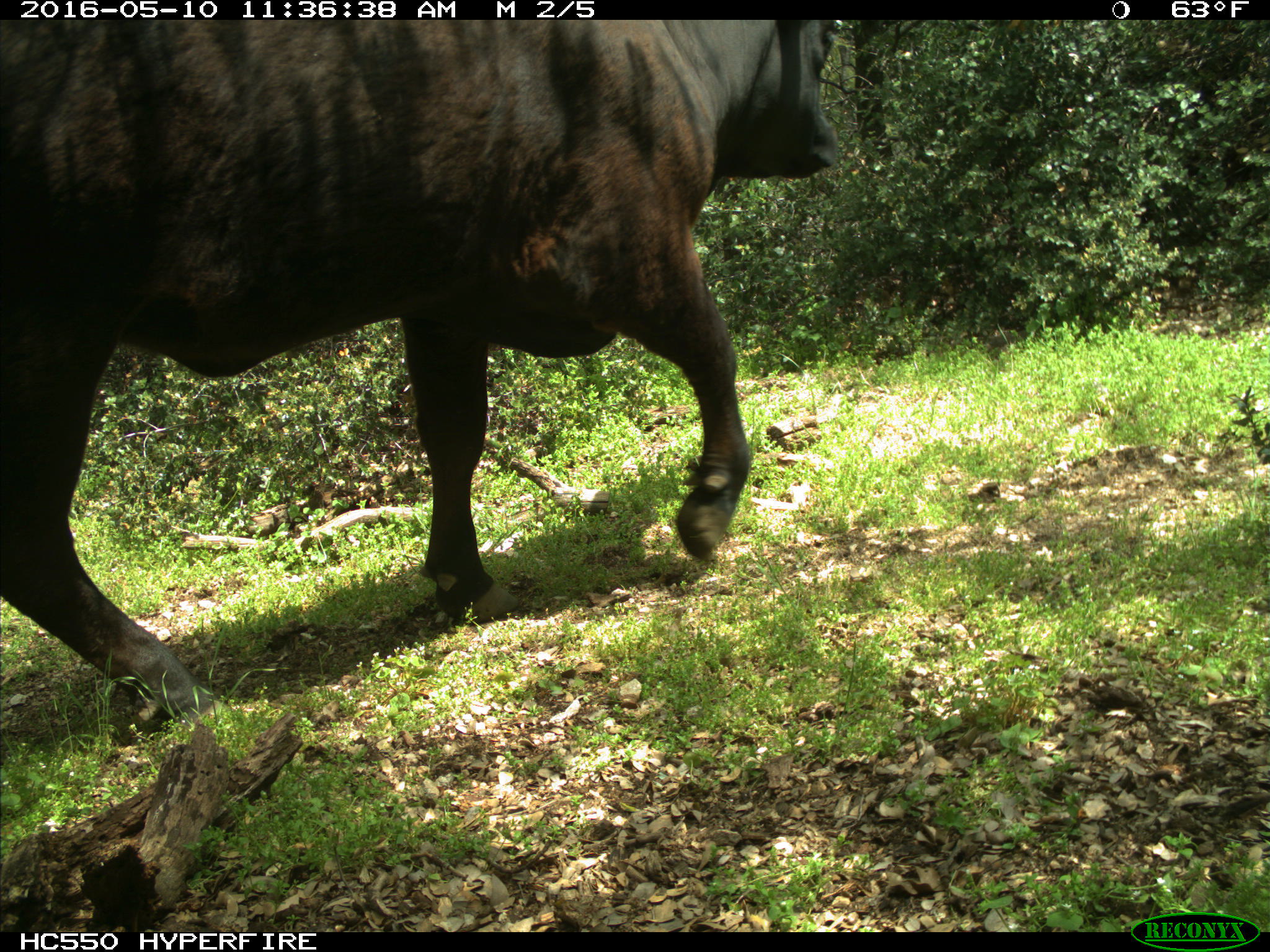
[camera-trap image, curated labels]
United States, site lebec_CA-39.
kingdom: Animalia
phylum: Chordata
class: Mammalia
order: Artiodactyla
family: Bovidae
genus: Bos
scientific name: Bos taurus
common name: domestic cow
Bos taurus (domestic cow).